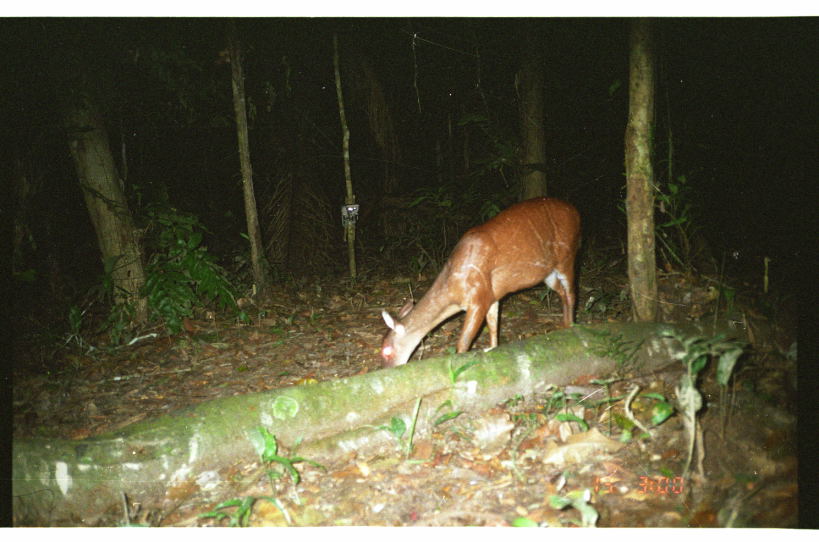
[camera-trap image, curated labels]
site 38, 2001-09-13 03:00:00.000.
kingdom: Animalia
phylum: Chordata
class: Mammalia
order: Artiodactyla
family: Cervidae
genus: Mazama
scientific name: Mazama americana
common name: red brocket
Mazama americana (red brocket).